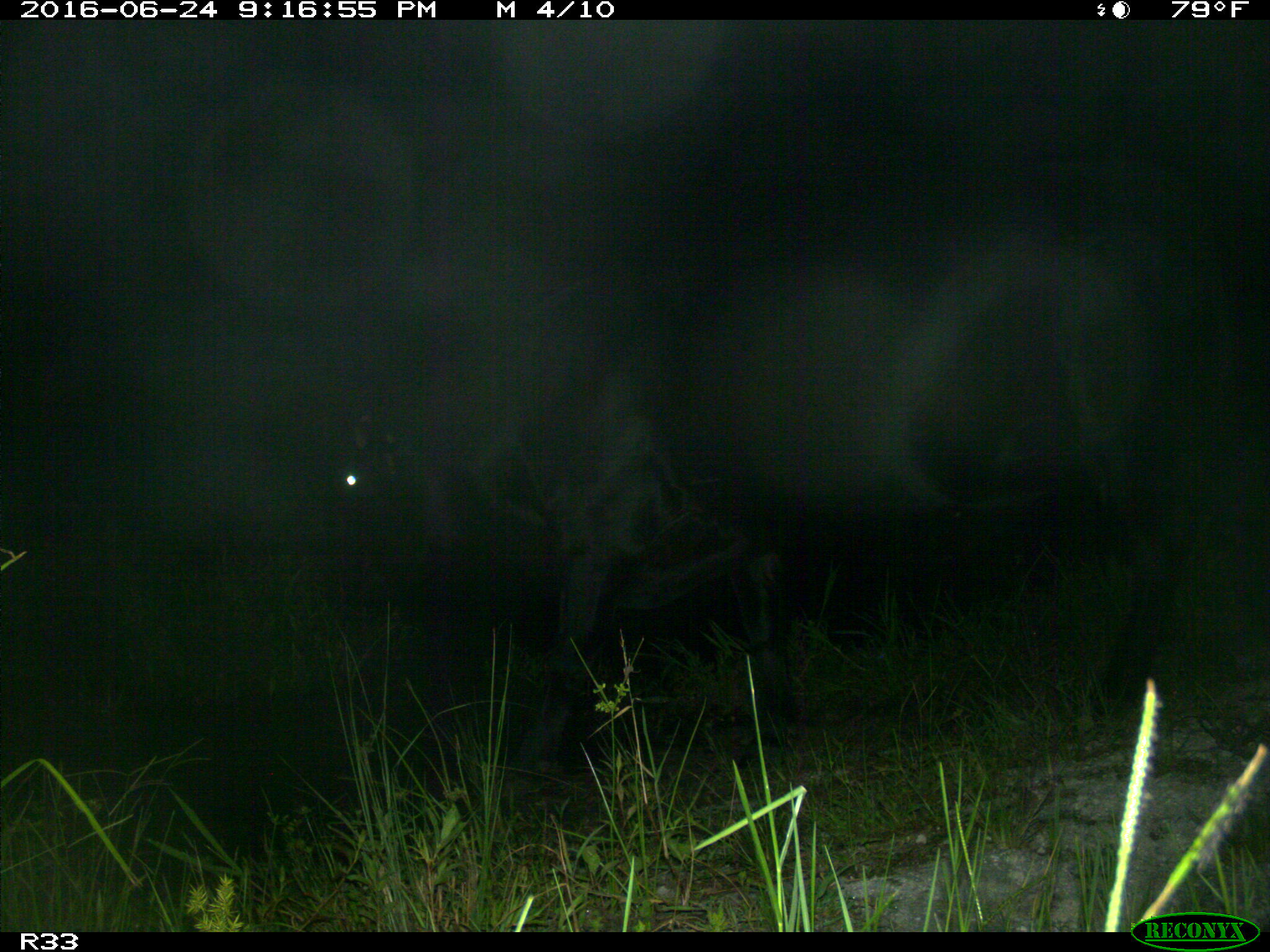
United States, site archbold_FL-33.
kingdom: Animalia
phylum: Chordata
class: Mammalia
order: Artiodactyla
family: Bovidae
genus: Bos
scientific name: Bos taurus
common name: domestic cow